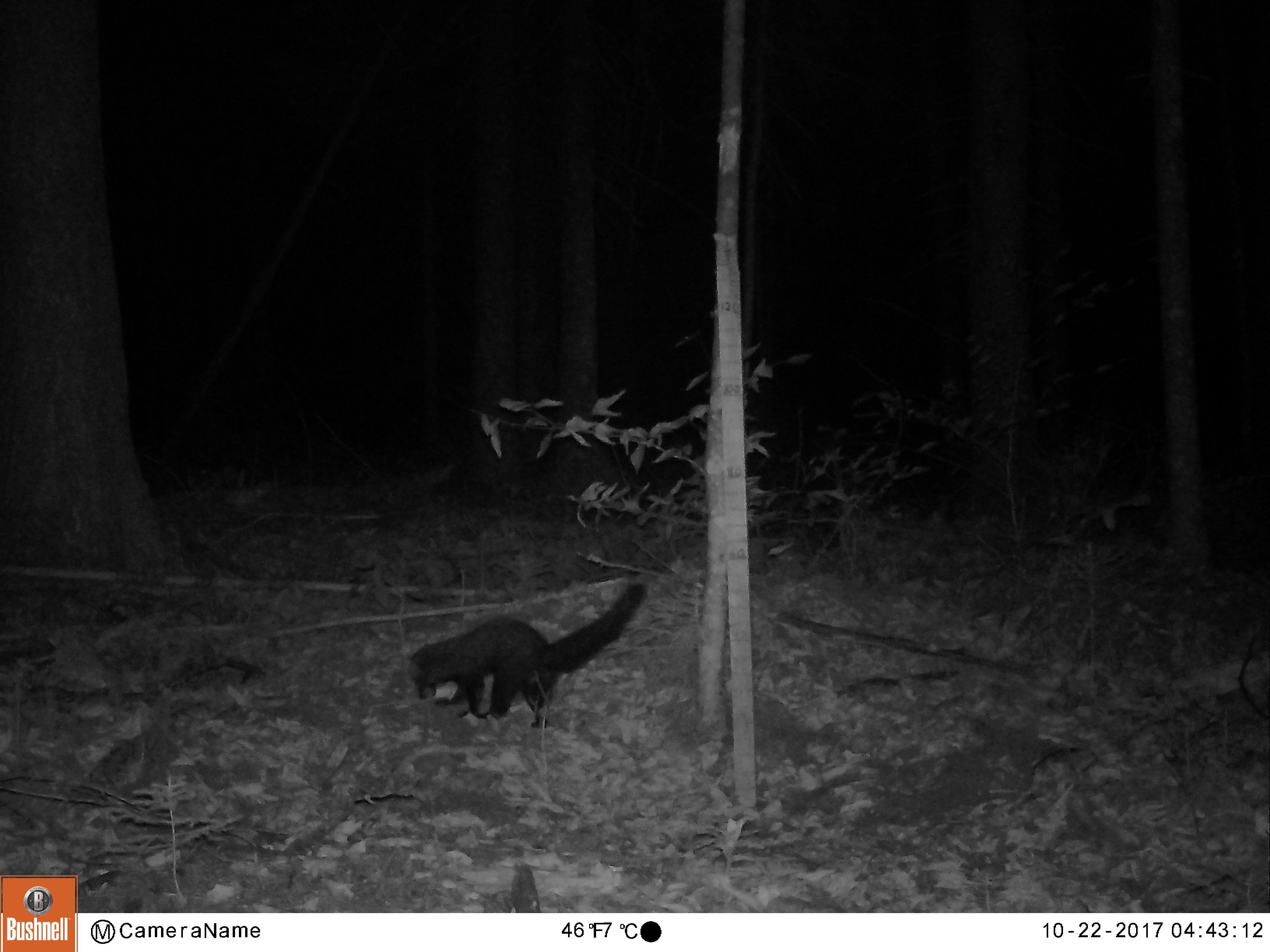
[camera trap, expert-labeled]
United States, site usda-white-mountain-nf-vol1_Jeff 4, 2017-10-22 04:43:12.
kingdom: Animalia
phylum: Chordata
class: Mammalia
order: Carnivora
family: Mustelidae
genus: Pekania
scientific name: Pekania pennanti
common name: fisher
Fisher (Pekania pennanti).